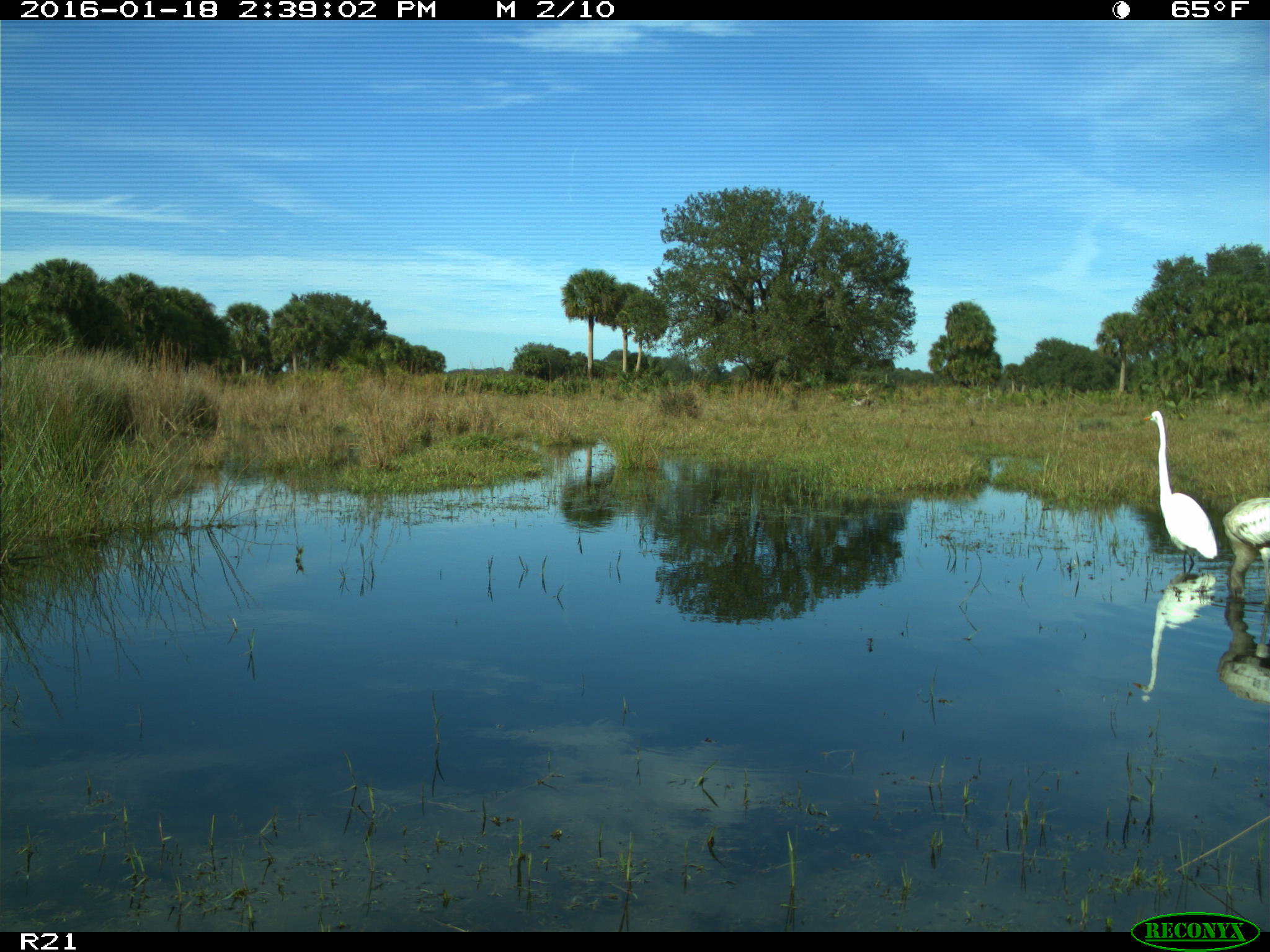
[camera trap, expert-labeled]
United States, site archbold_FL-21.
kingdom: Animalia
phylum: Chordata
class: Aves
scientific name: Aves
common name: birds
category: unidentified bird